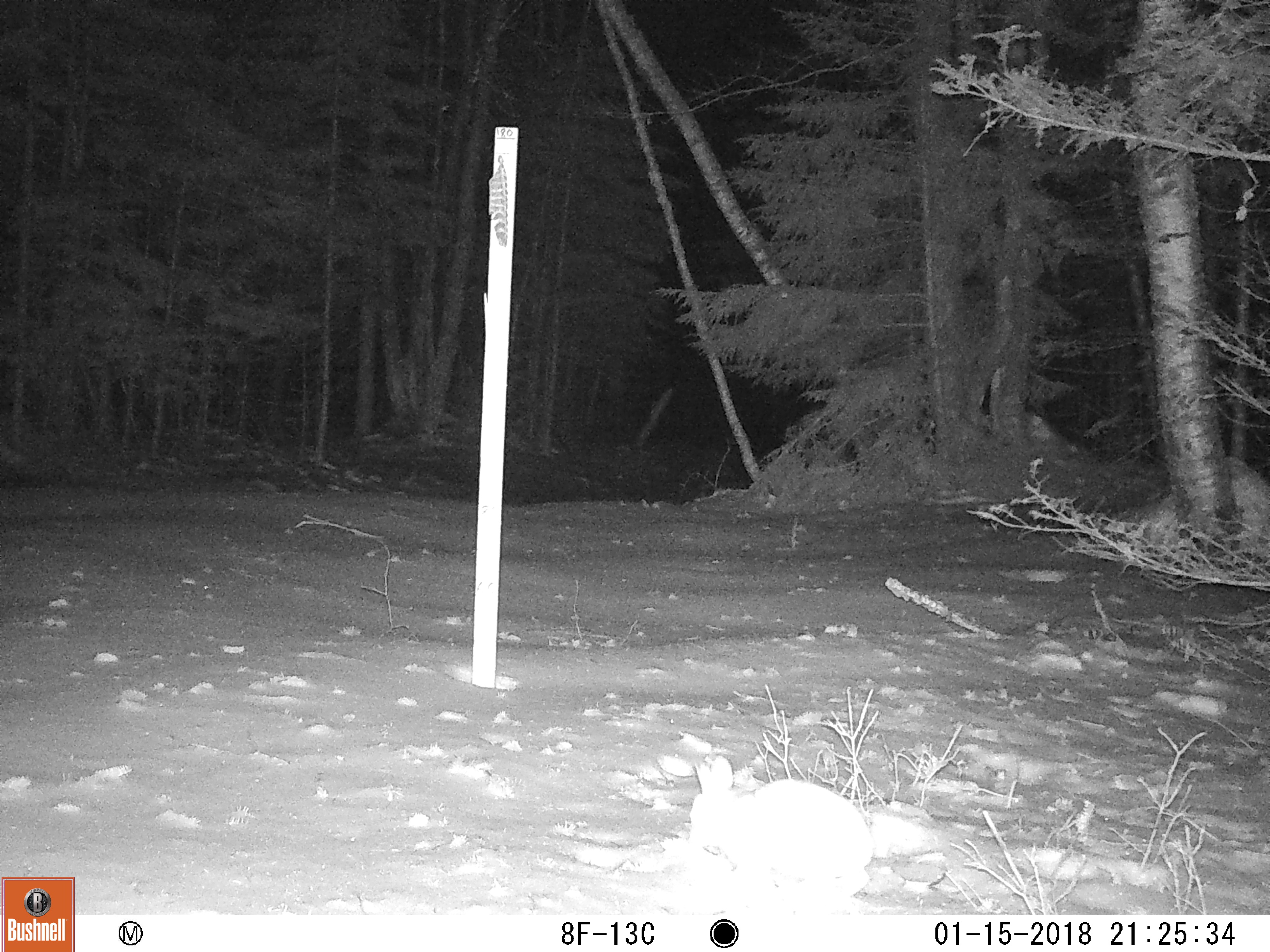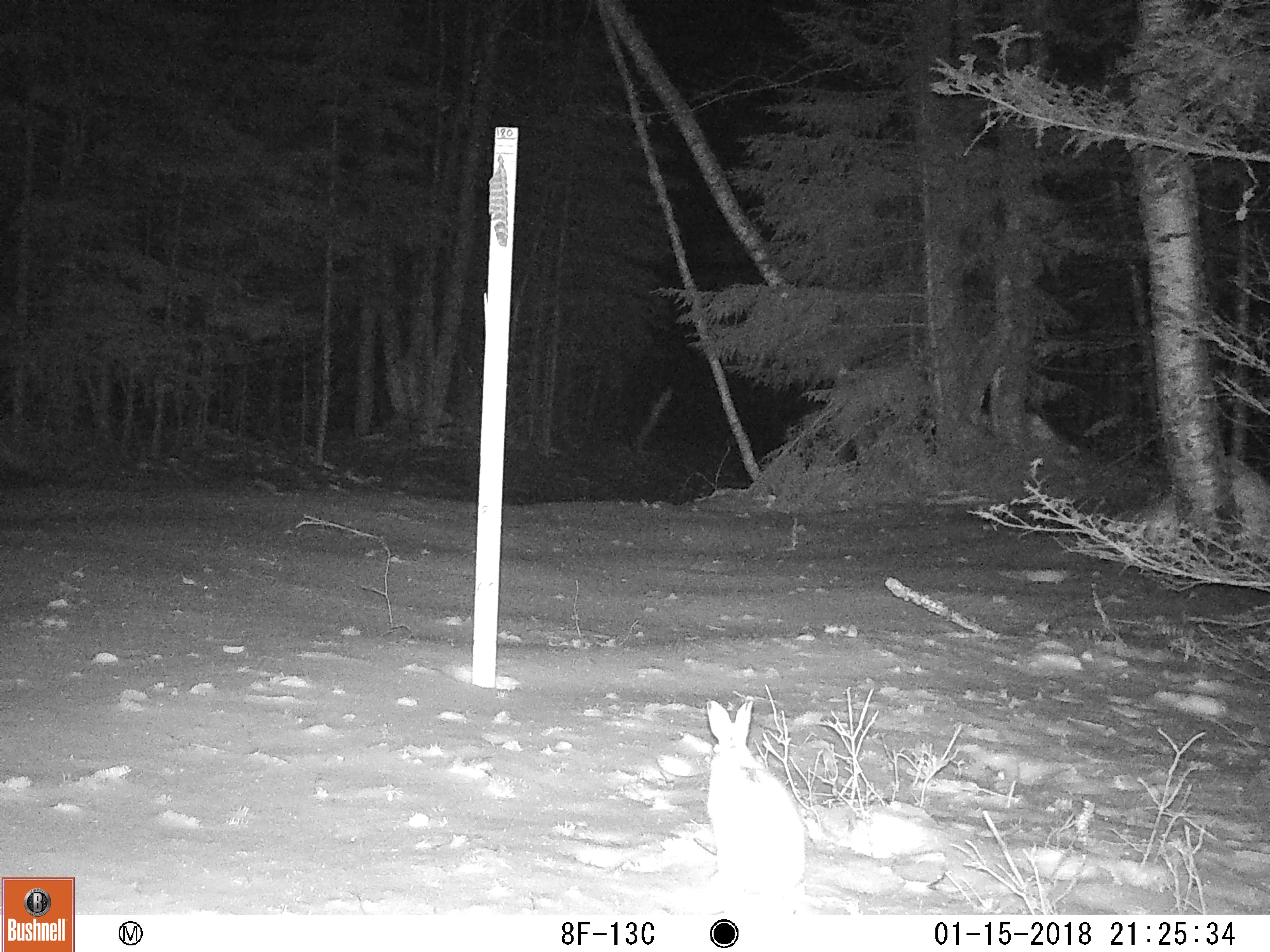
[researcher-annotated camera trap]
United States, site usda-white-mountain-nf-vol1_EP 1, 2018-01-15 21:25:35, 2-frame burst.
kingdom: Animalia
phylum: Chordata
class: Mammalia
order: Lagomorpha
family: Leporidae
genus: Lepus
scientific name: Lepus americanus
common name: snowshoe hare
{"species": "snowshoe hare (Lepus americanus)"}